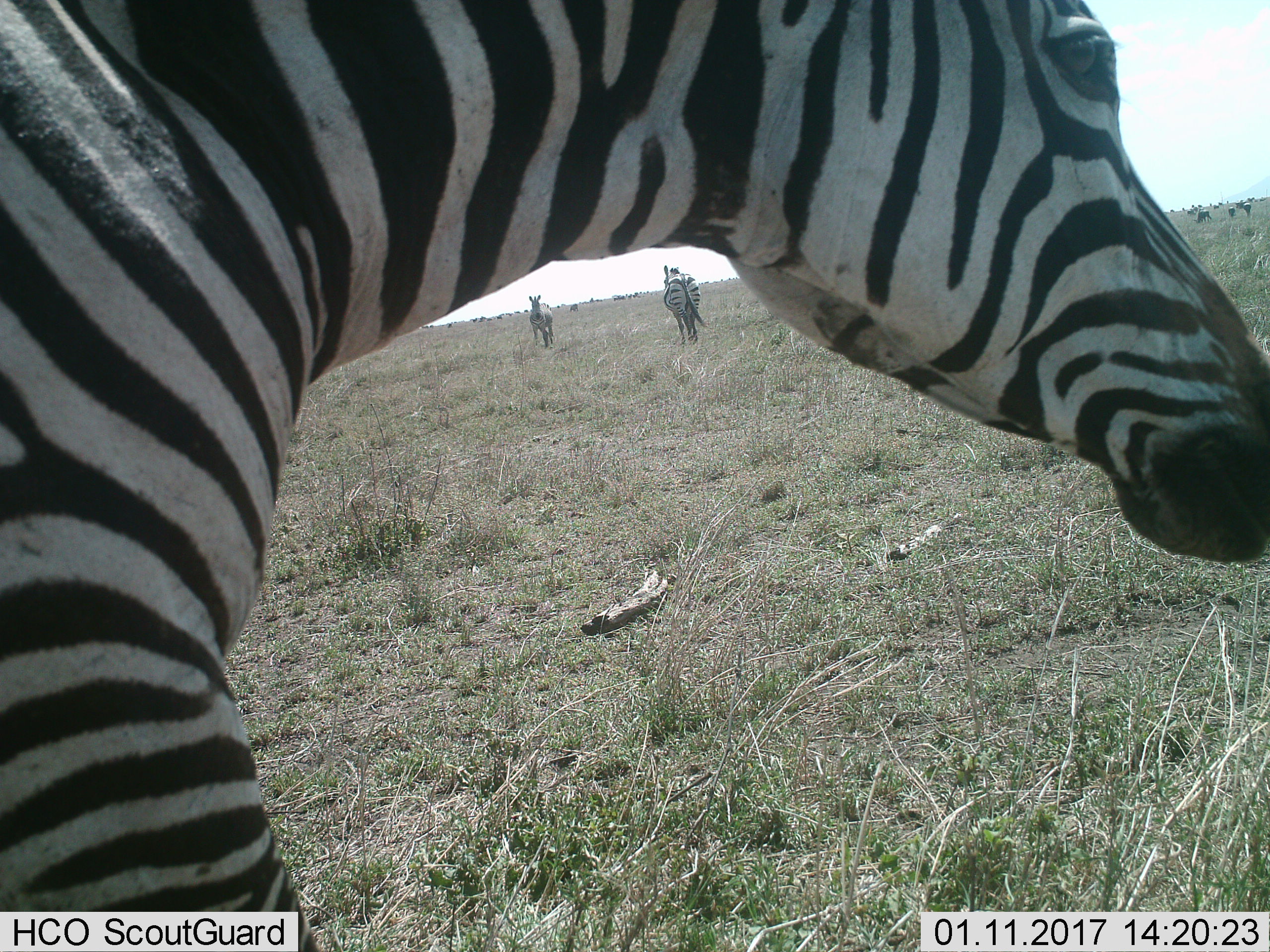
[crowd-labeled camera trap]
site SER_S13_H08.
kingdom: Animalia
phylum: Chordata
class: Mammalia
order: Perissodactyla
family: Equidae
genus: Equus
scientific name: Equus quagga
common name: plains zebra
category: zebraplains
Zebraplains (plains zebra) (Equus quagga), count 3. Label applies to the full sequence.